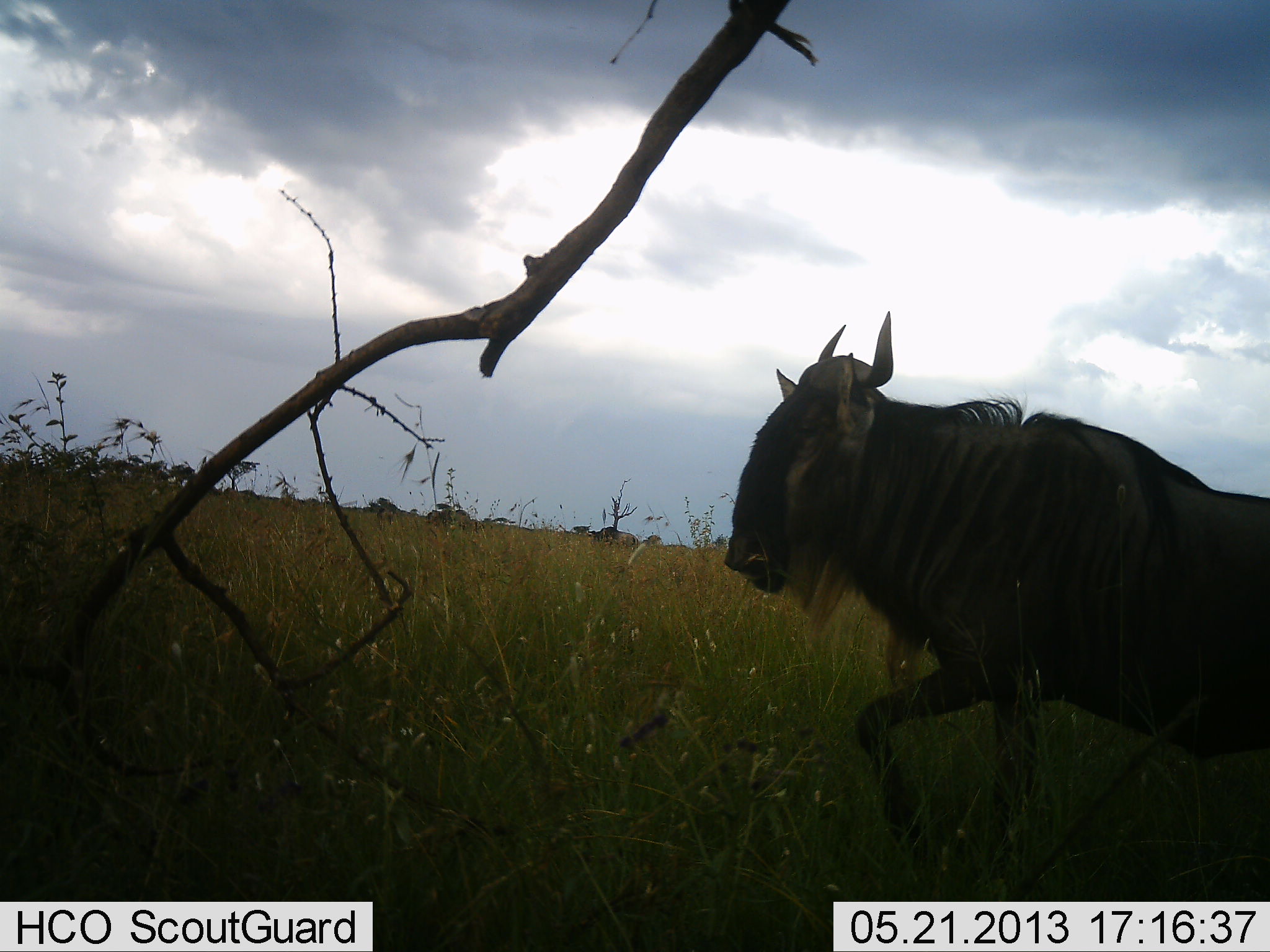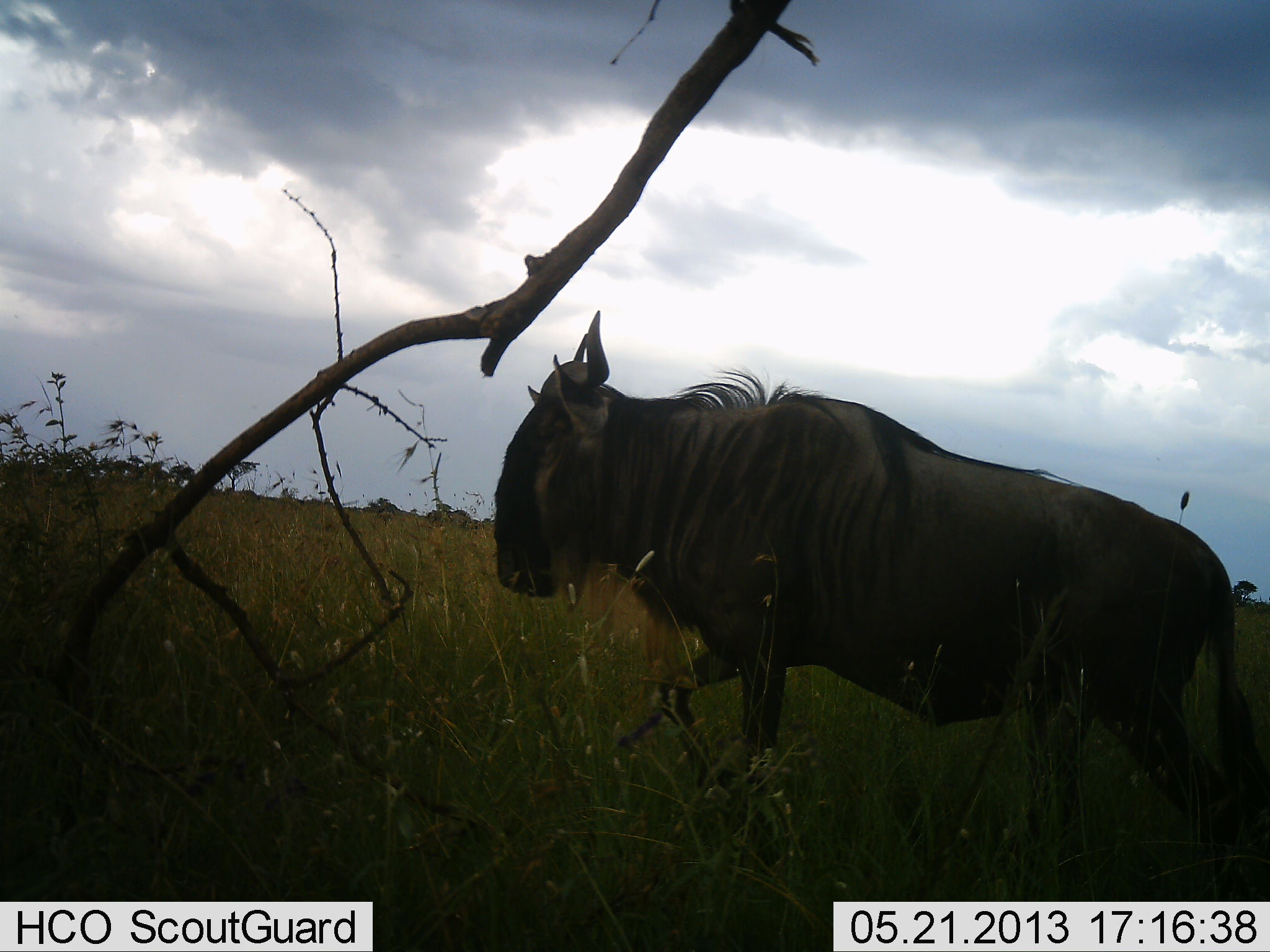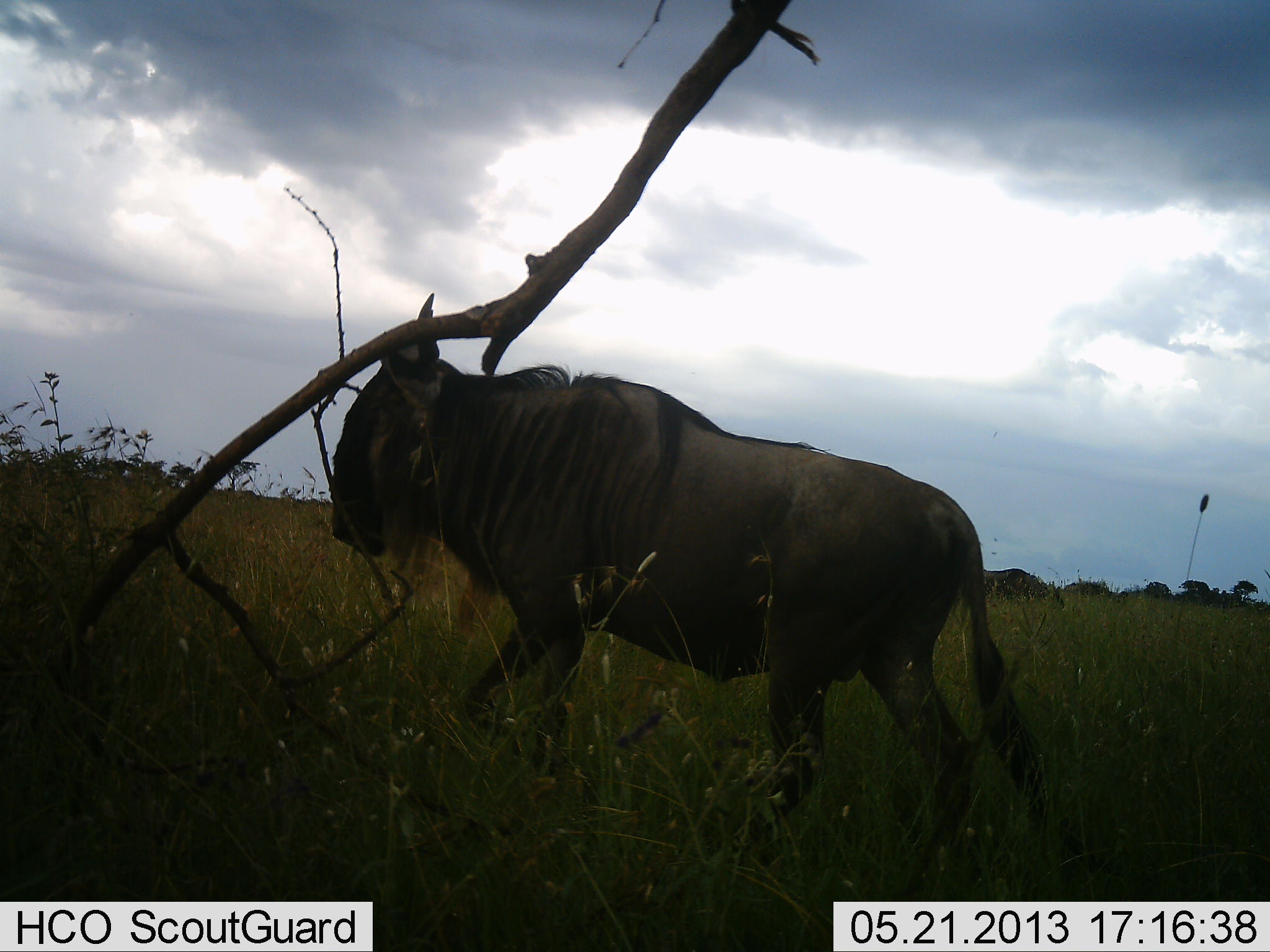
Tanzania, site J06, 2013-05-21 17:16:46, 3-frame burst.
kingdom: Animalia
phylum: Chordata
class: Mammalia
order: Artiodactyla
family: Bovidae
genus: Connochaetes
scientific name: Connochaetes taurinus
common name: blue wildebeest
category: wildebeest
Wildebeest (blue wildebeest) (Connochaetes taurinus), count 1. Behavior (volunteer vote fractions): standing 10%, resting 0%, moving 100%, interacting 0%. Young present (vote fraction): 0%. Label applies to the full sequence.